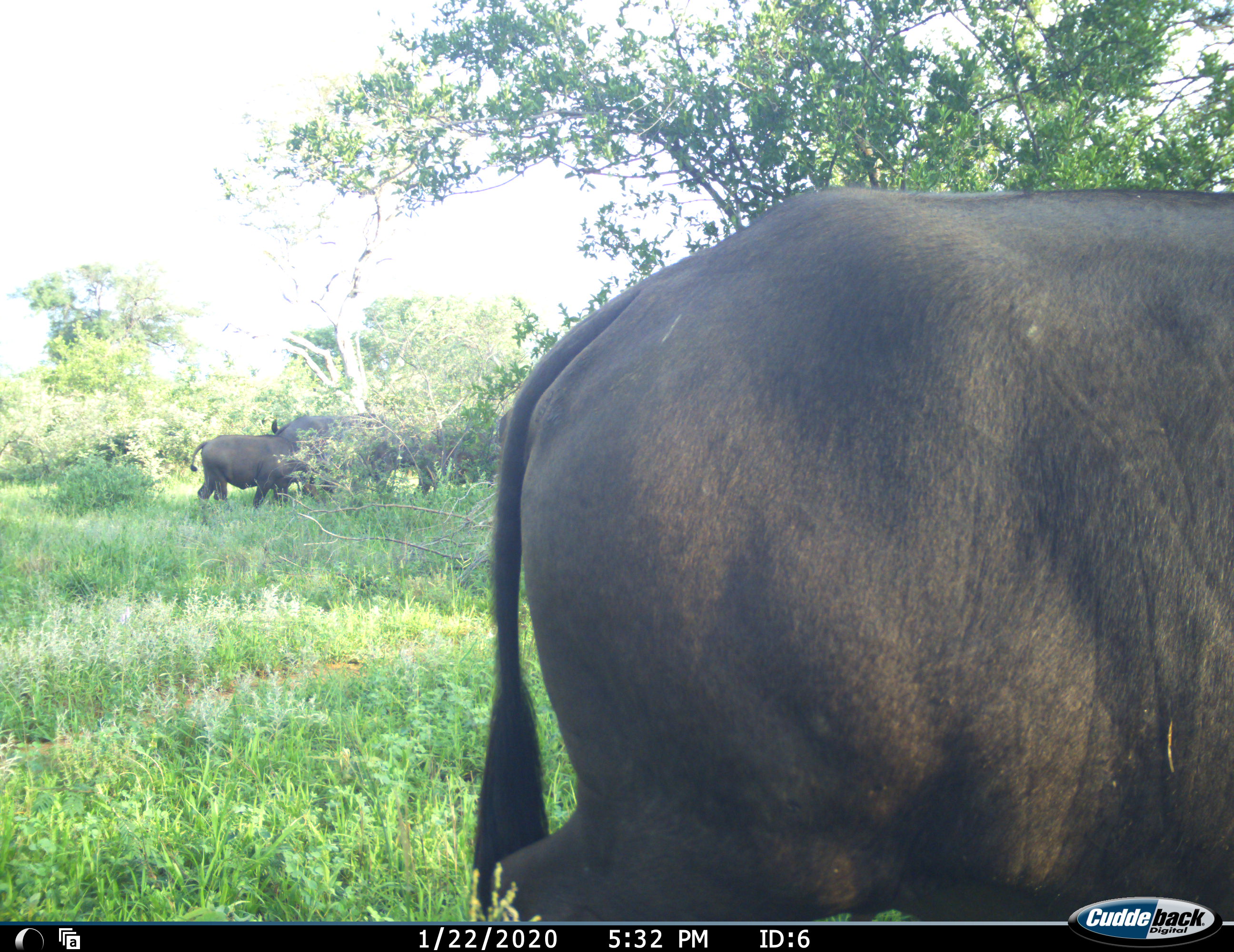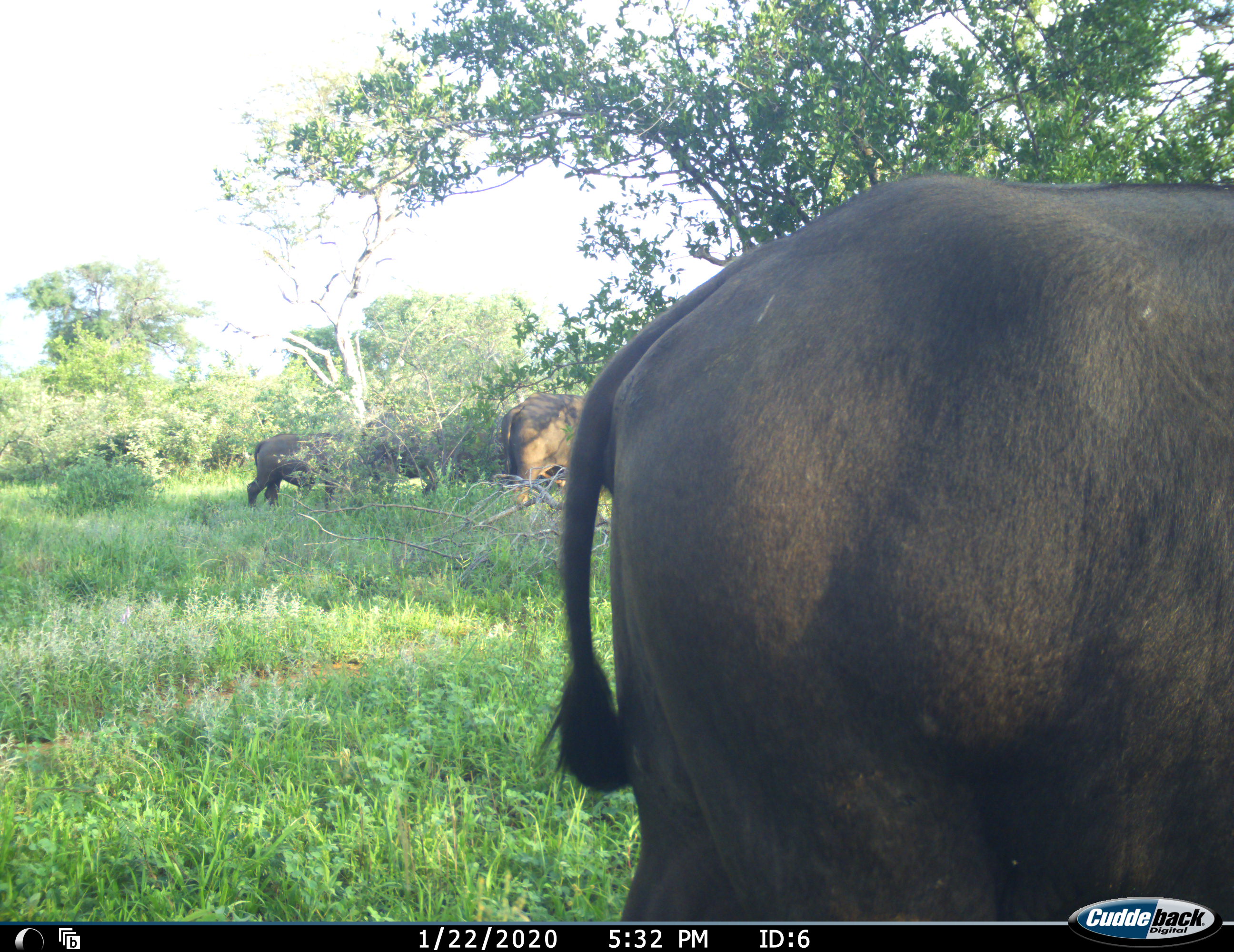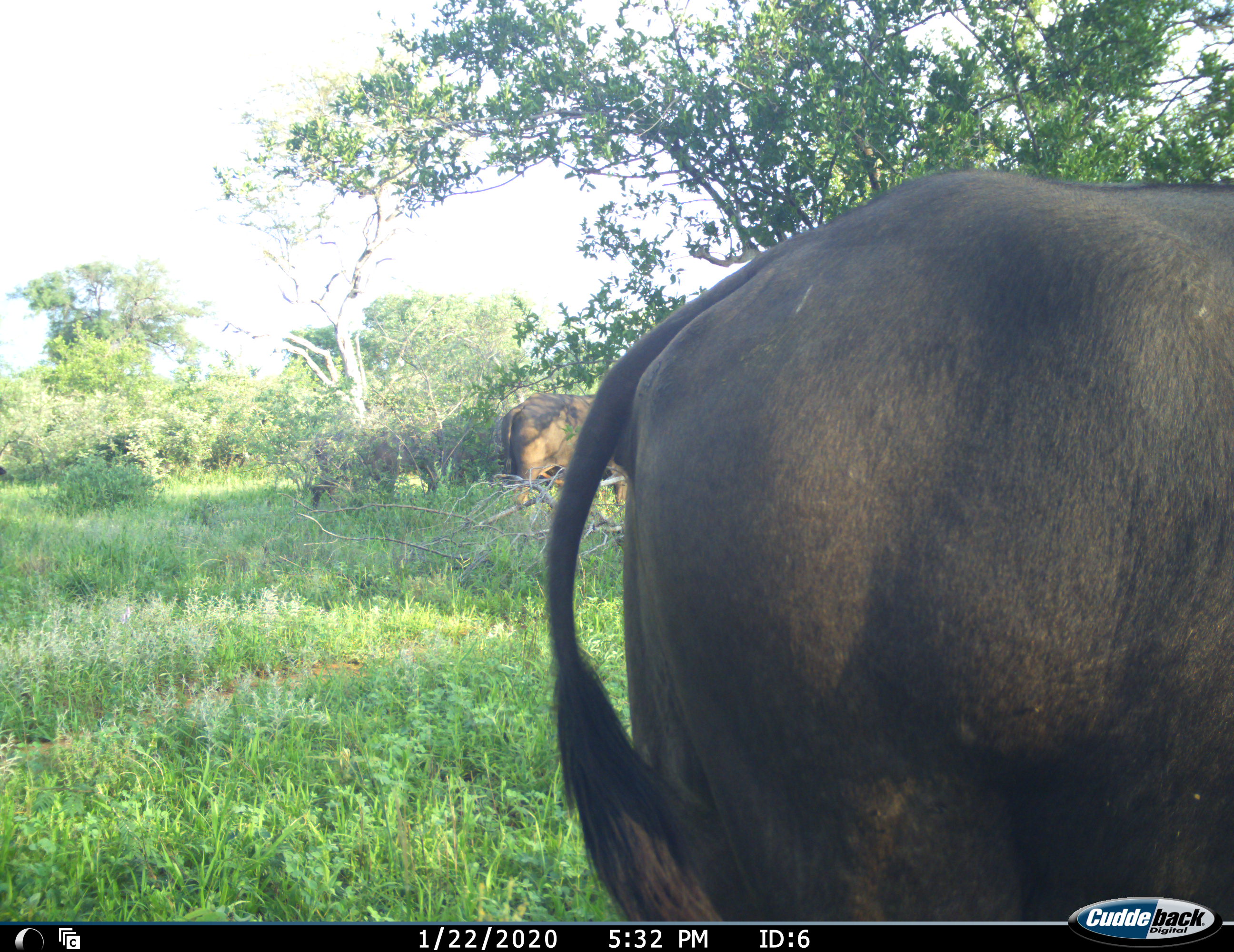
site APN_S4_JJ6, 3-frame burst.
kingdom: Animalia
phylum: Chordata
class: Mammalia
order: Artiodactyla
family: Bovidae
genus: Syncerus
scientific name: Syncerus caffer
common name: african buffalo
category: buffalo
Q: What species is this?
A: Buffalo (african buffalo) (Syncerus caffer).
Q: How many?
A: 5.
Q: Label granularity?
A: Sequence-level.